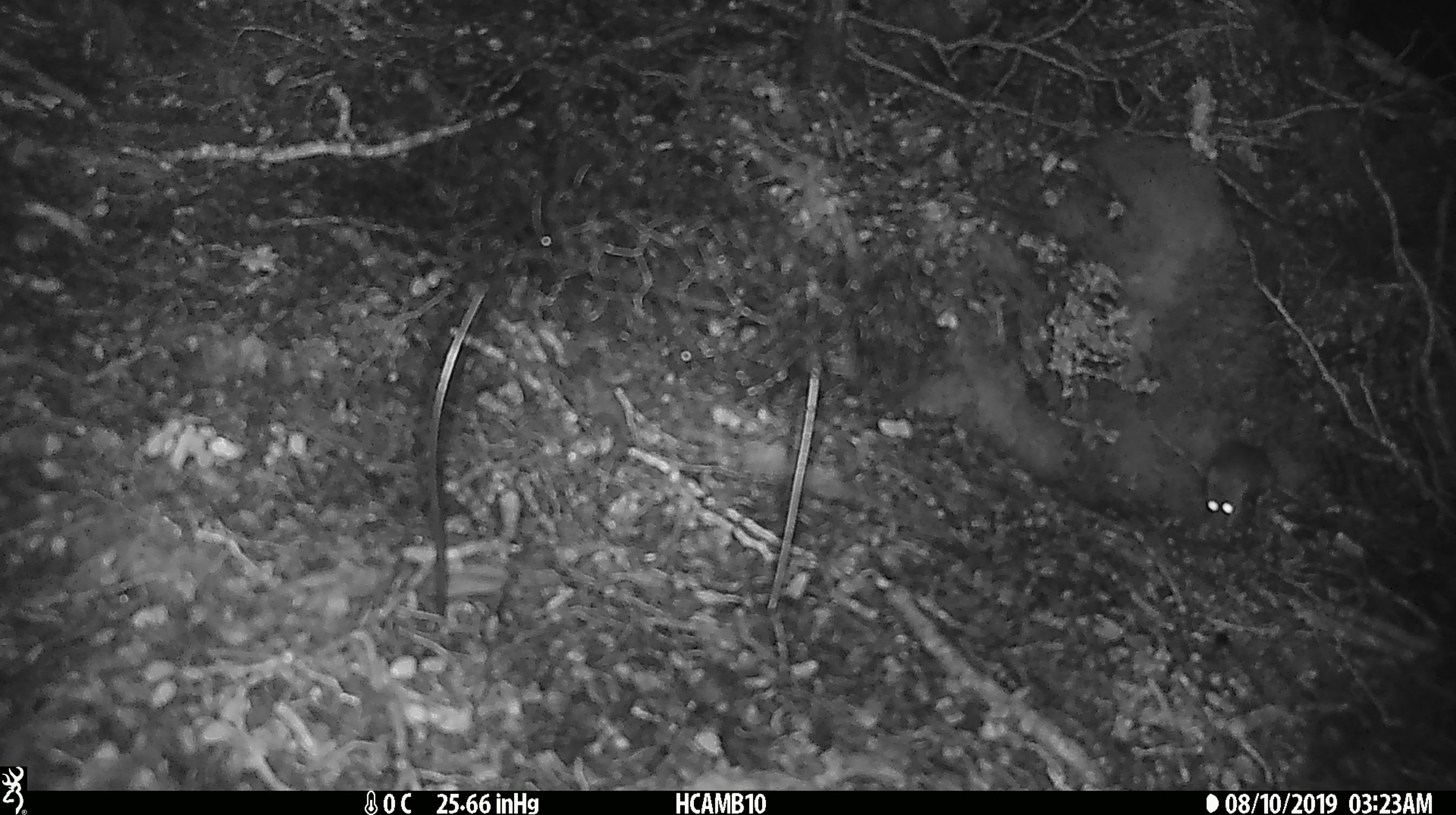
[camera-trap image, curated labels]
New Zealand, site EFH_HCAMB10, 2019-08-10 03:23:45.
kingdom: Animalia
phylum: Chordata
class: Mammalia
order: Rodentia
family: Muridae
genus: Mus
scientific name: Mus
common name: mouse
Mouse (Mus).